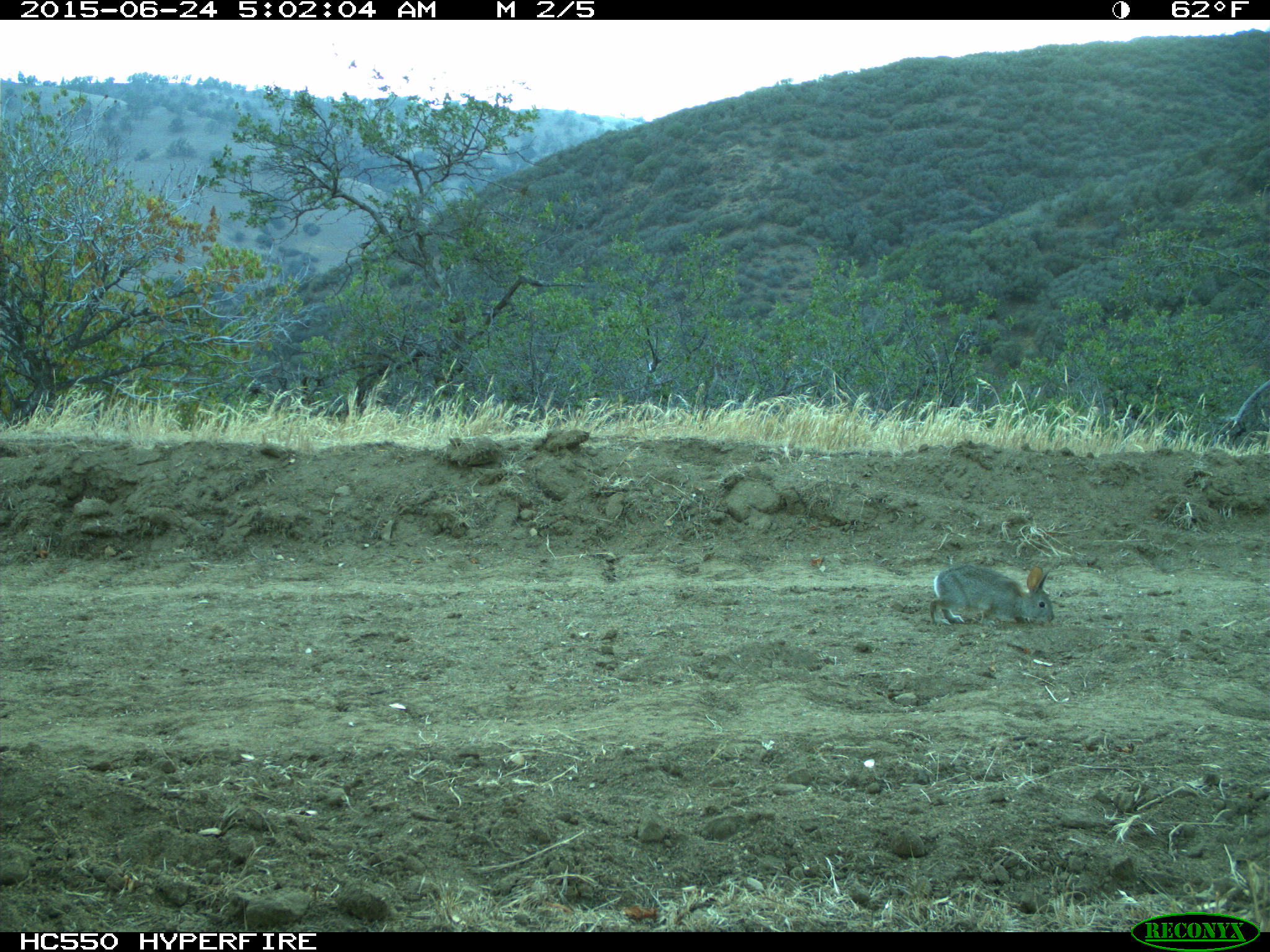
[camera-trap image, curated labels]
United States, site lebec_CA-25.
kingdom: Animalia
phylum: Chordata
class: Mammalia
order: Lagomorpha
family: Leporidae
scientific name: Leporidae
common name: rabbits and hares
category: unidentified rabbit